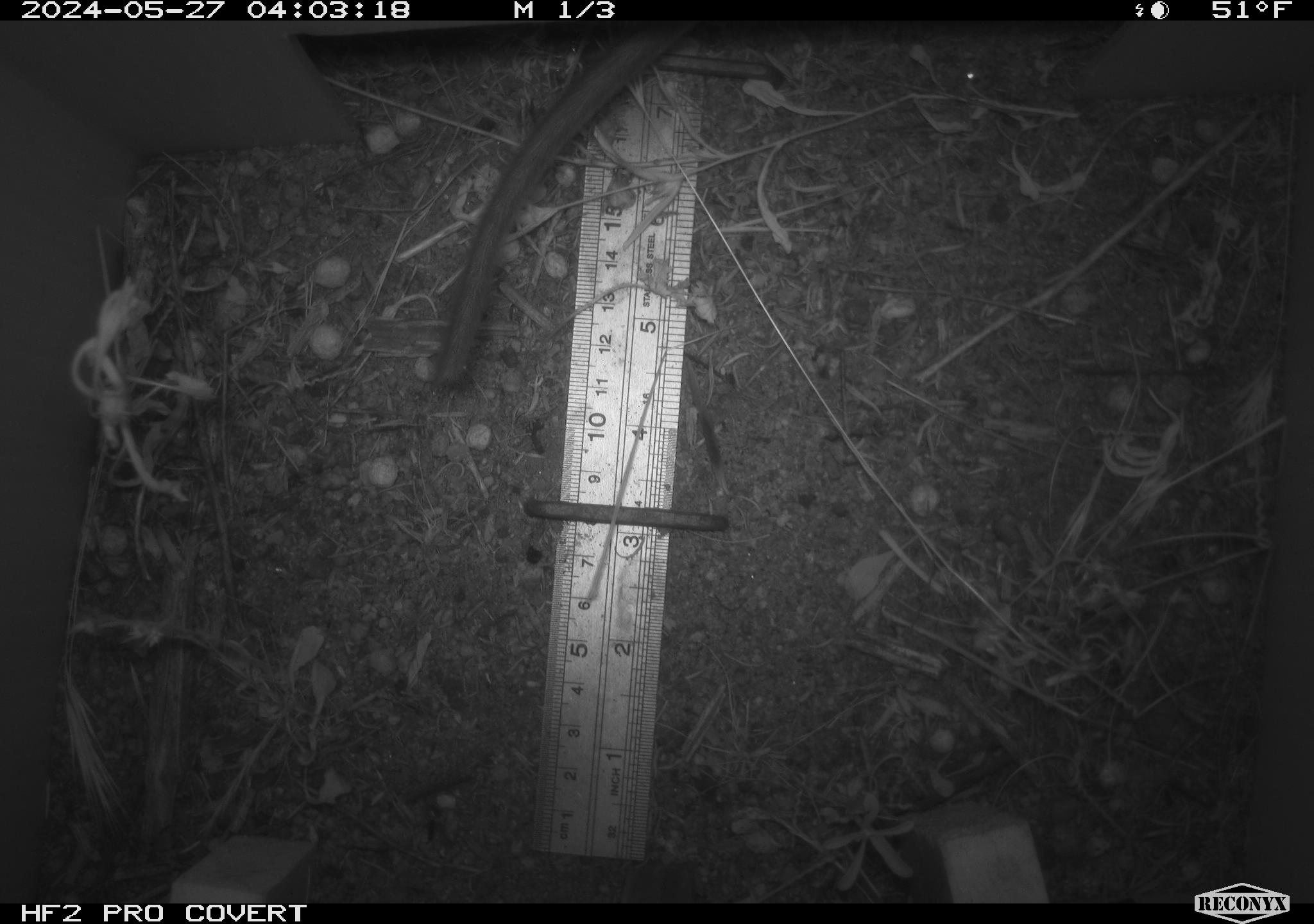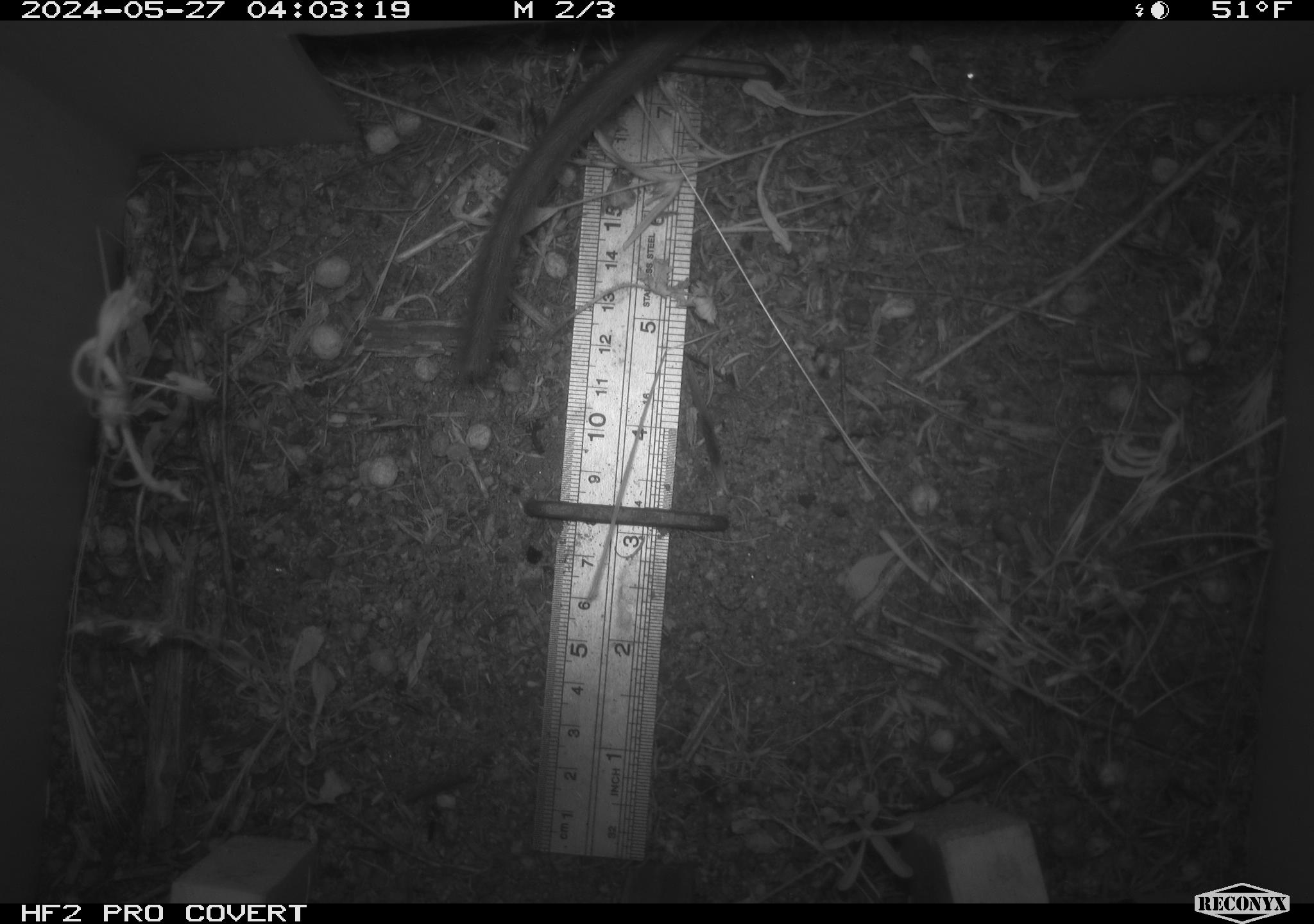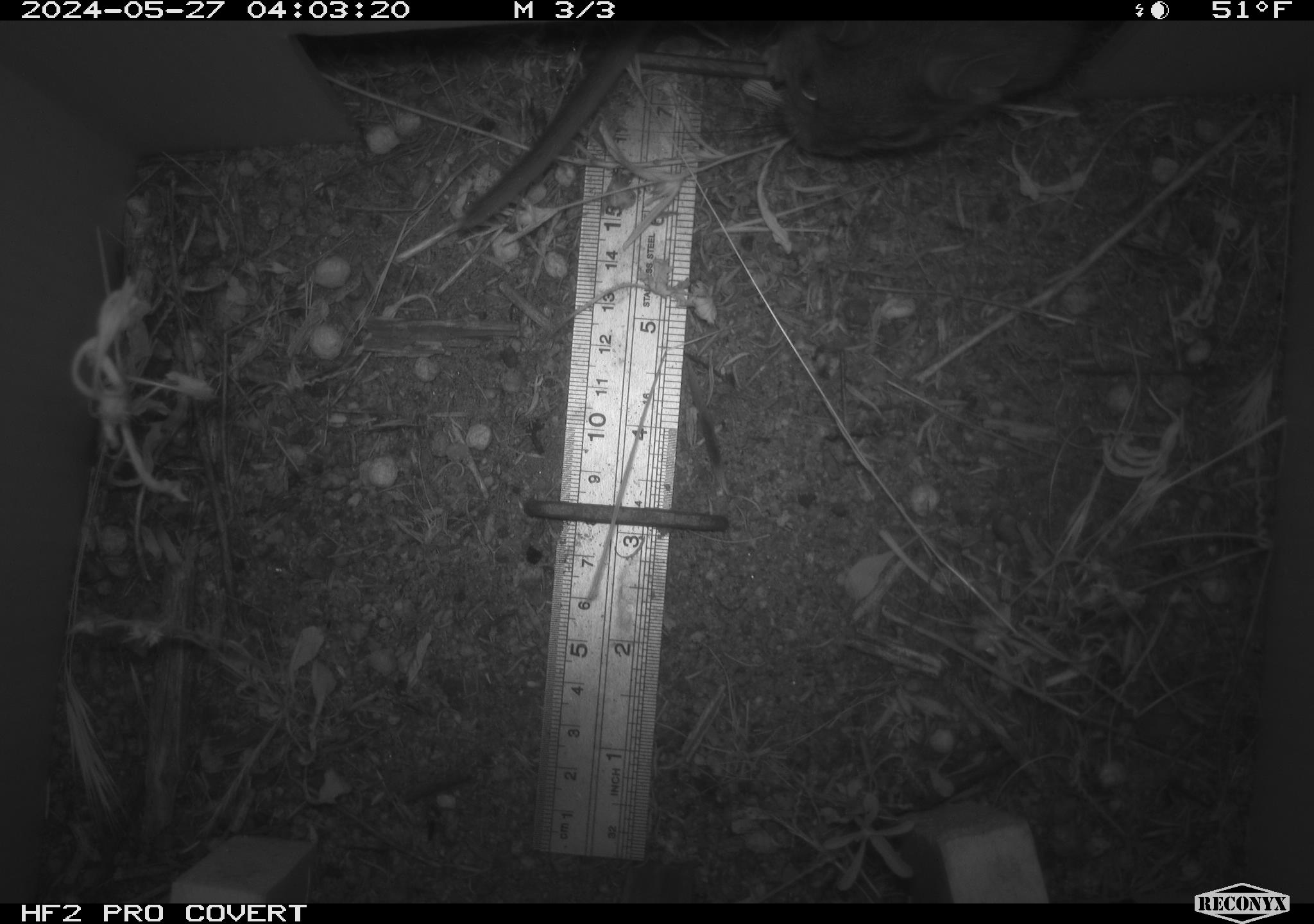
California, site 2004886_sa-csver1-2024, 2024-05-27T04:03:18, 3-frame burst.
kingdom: Animalia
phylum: Chordata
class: Mammalia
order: Rodentia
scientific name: Rodentia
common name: rodent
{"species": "rodent (Rodentia)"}